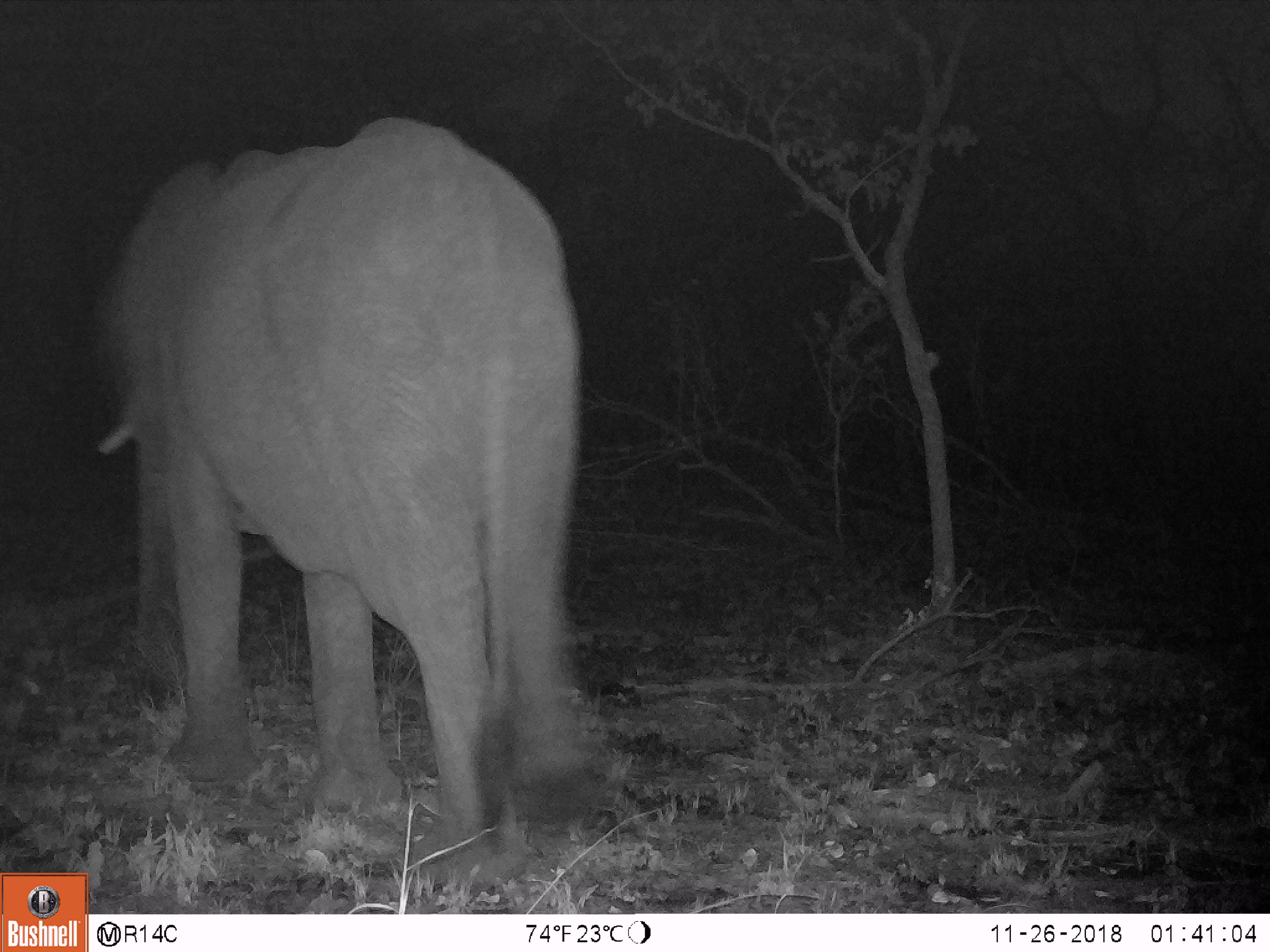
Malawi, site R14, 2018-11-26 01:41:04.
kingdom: Animalia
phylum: Chordata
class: Mammalia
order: Proboscidea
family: Elephantidae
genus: Loxodonta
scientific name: Loxodonta africana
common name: african savanna elephant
African savanna elephant (Loxodonta africana), count 1.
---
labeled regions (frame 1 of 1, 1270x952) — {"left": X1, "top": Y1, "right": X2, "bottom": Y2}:
african savanna elephant: {"left": 86, "top": 101, "right": 585, "bottom": 863}